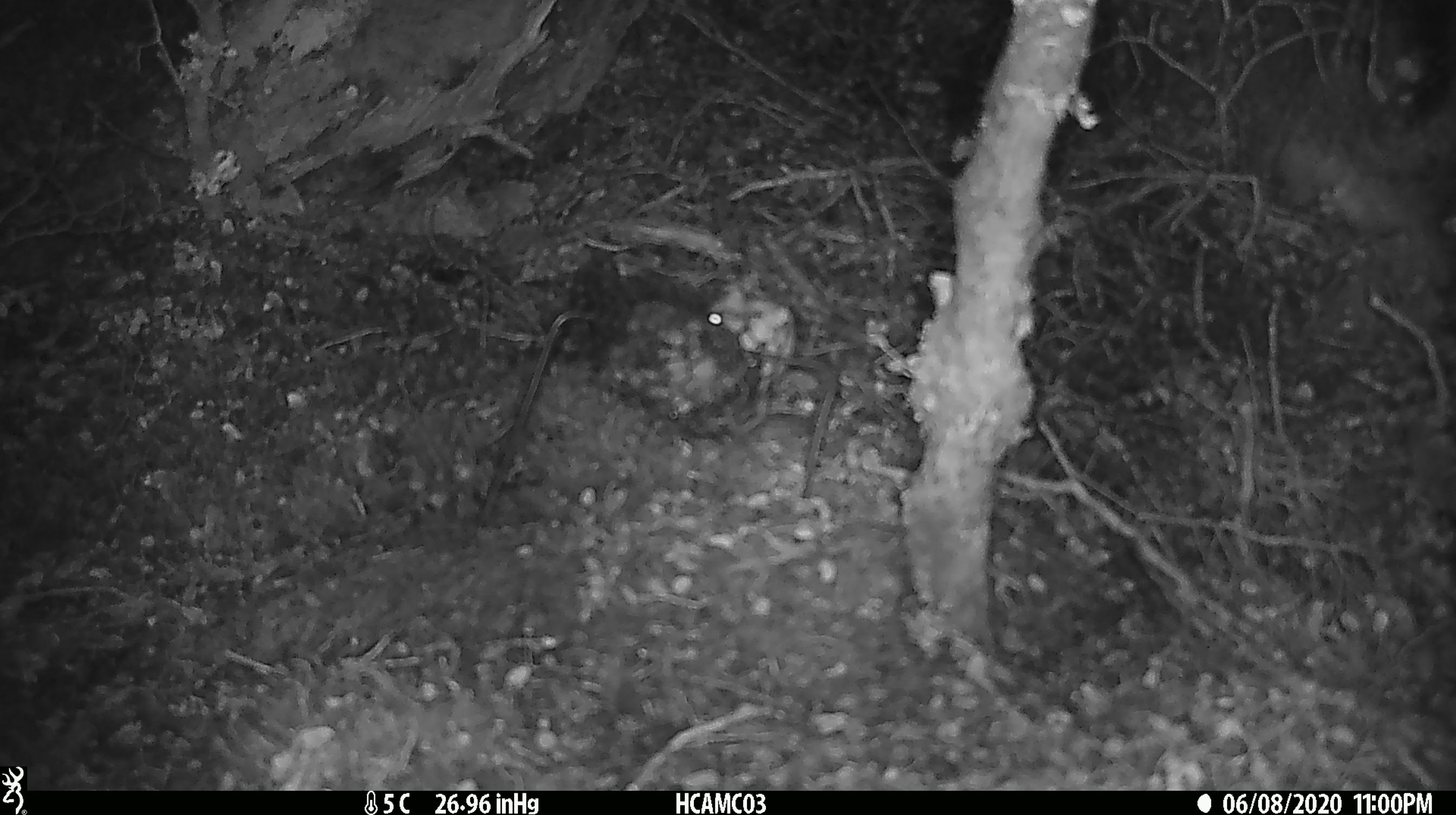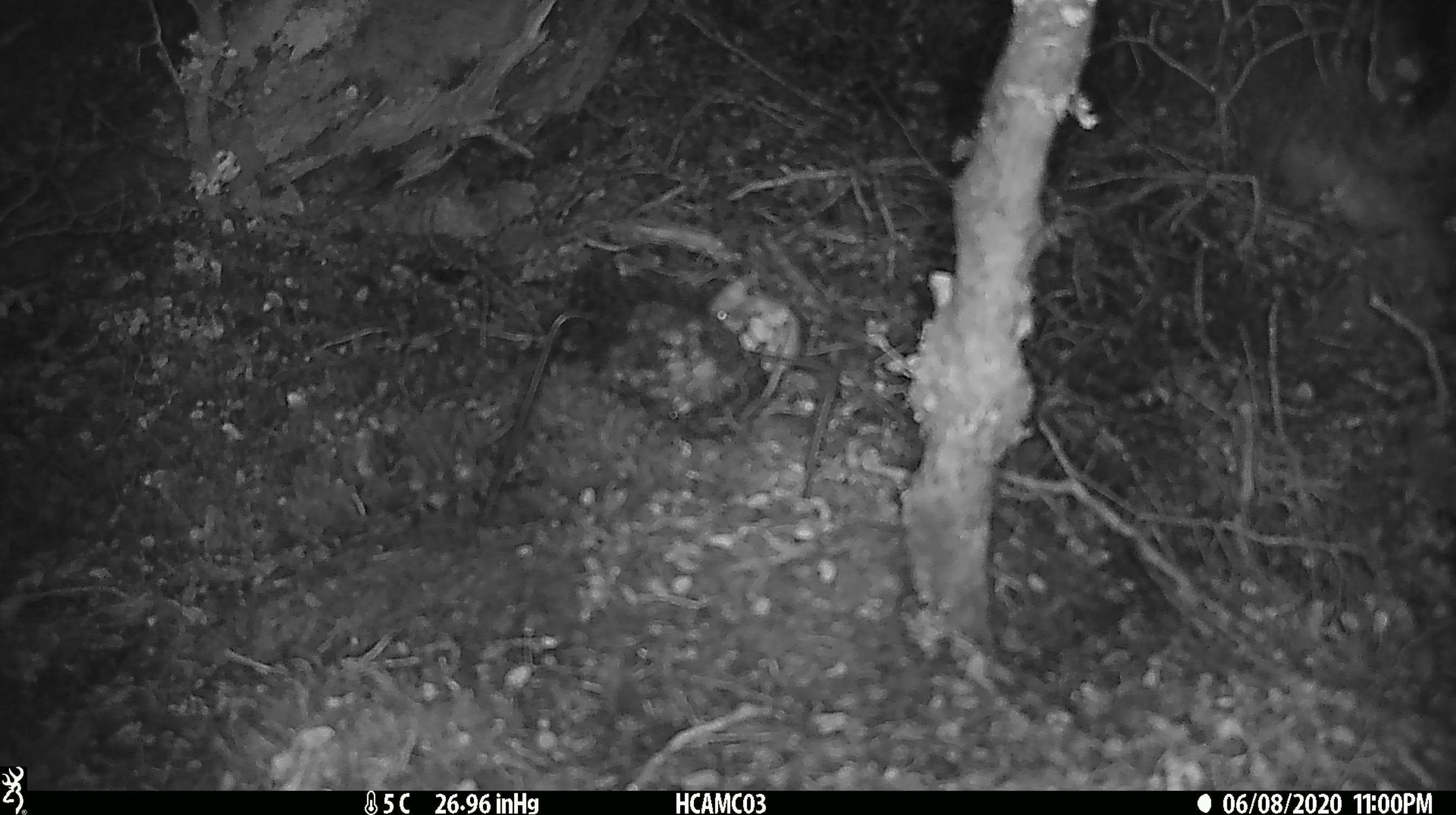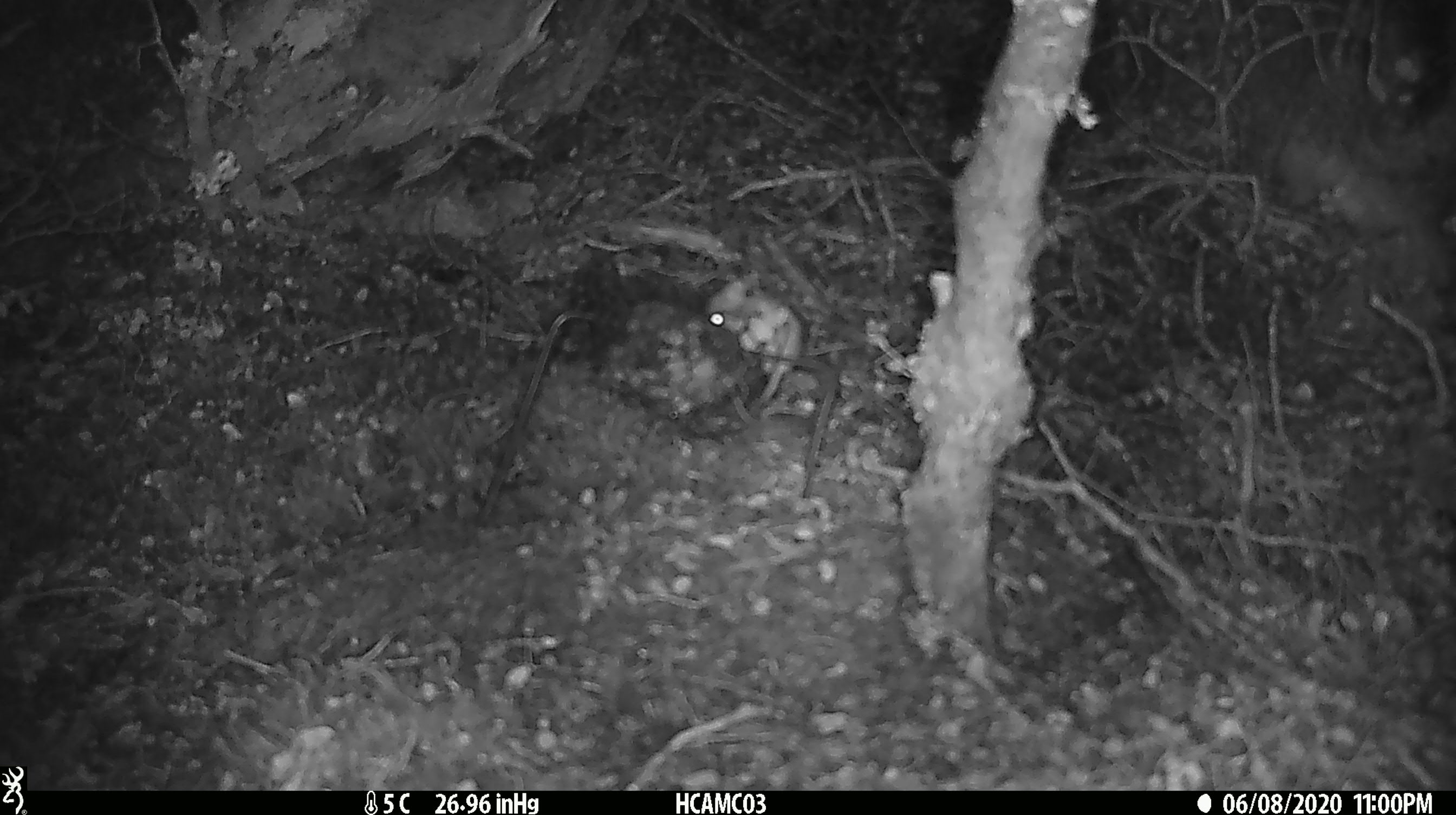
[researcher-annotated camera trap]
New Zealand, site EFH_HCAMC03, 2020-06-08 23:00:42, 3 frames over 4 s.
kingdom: Animalia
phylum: Chordata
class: Mammalia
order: Rodentia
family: Muridae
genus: Mus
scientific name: Mus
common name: mouse